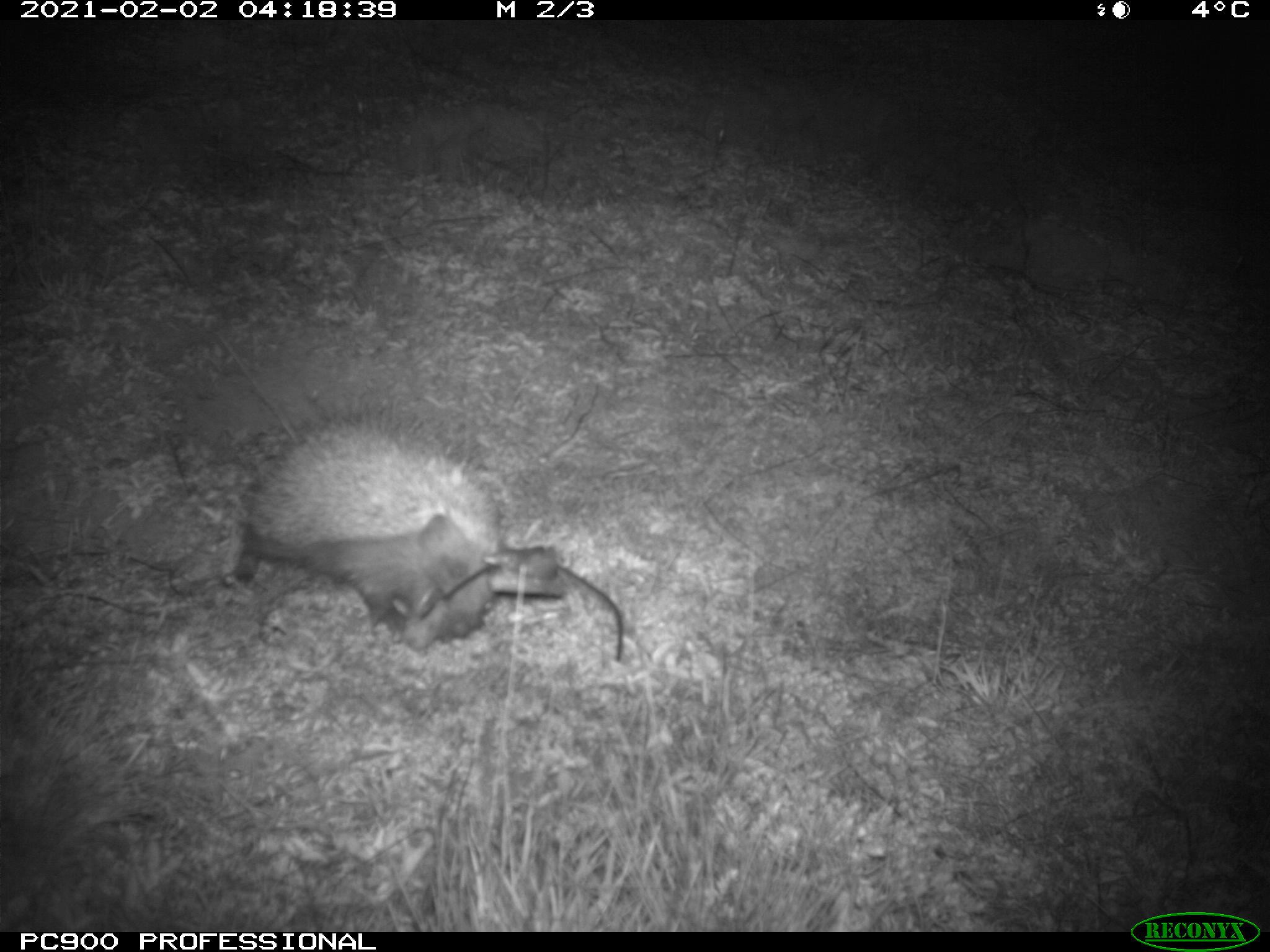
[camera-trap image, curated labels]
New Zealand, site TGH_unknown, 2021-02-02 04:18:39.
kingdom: Animalia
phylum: Chordata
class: Mammalia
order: Eulipotyphla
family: Erinaceidae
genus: Erinaceus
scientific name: Erinaceus europaeus europaeus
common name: european hedgehog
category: hedgehog